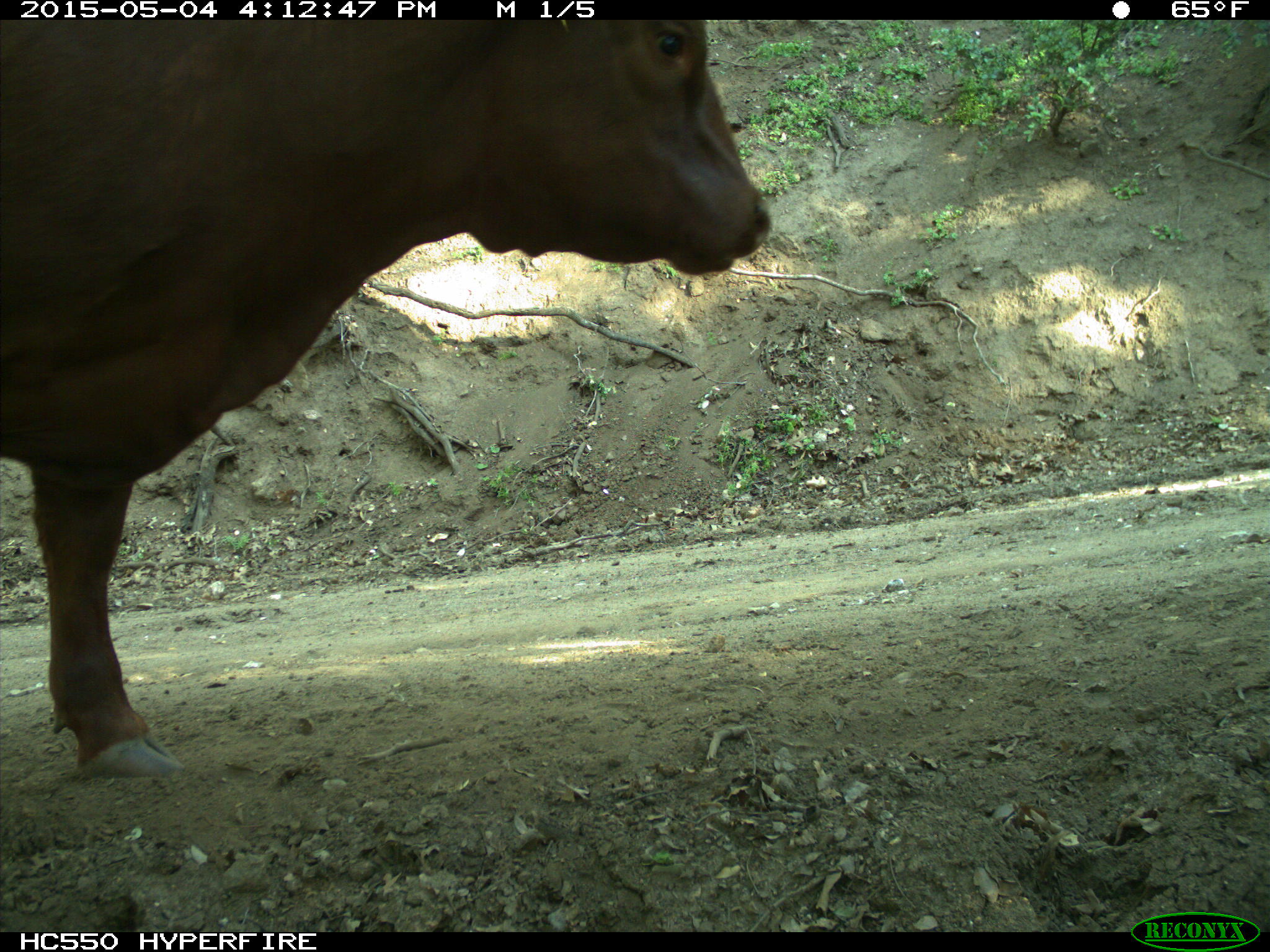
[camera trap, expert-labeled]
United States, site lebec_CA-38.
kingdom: Animalia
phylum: Chordata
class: Mammalia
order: Artiodactyla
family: Bovidae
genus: Bos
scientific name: Bos taurus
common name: domestic cow